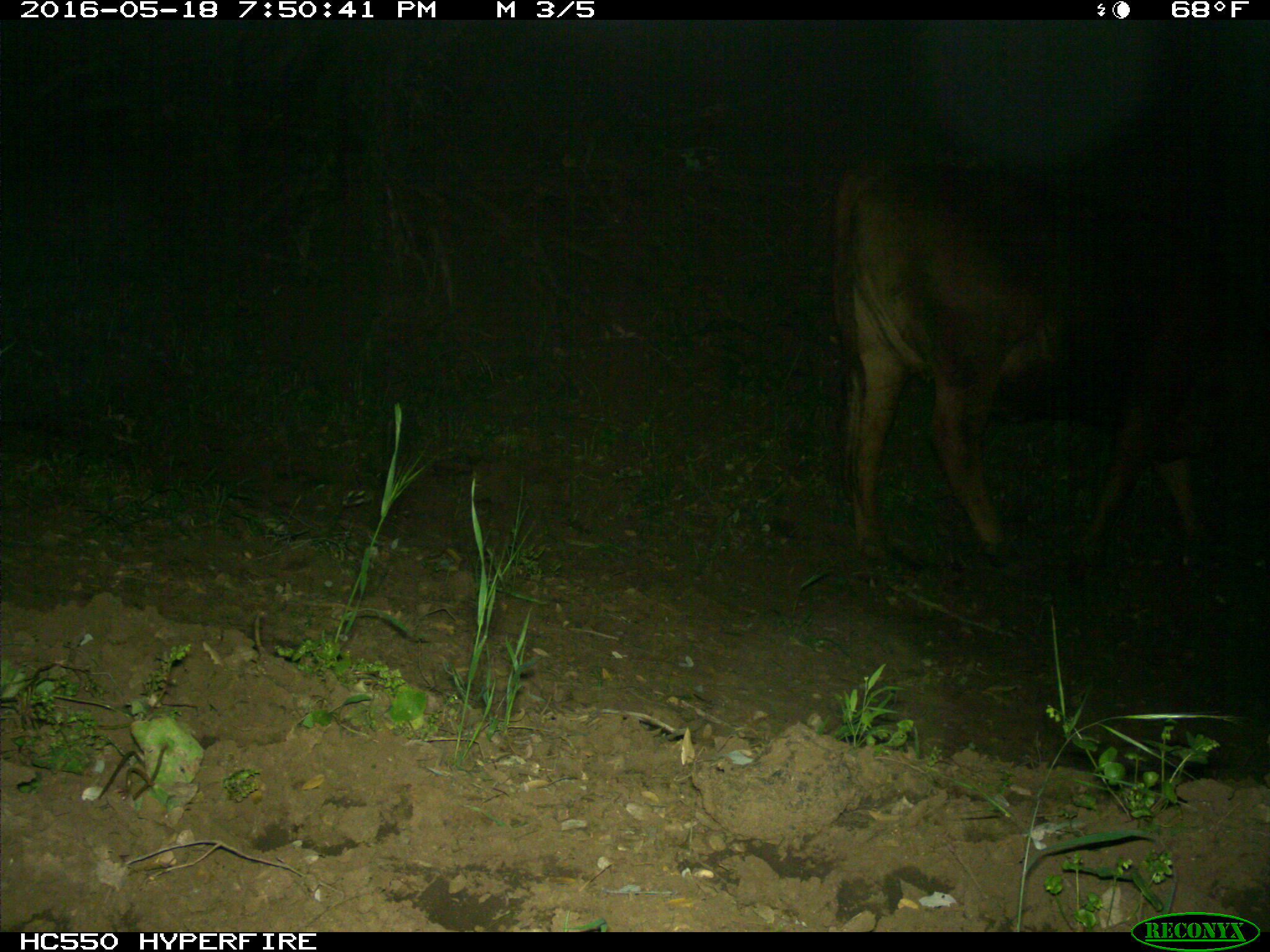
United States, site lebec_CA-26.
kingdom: Animalia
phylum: Chordata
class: Mammalia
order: Artiodactyla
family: Bovidae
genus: Bos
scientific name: Bos taurus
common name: domestic cow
Bos taurus (domestic cow).